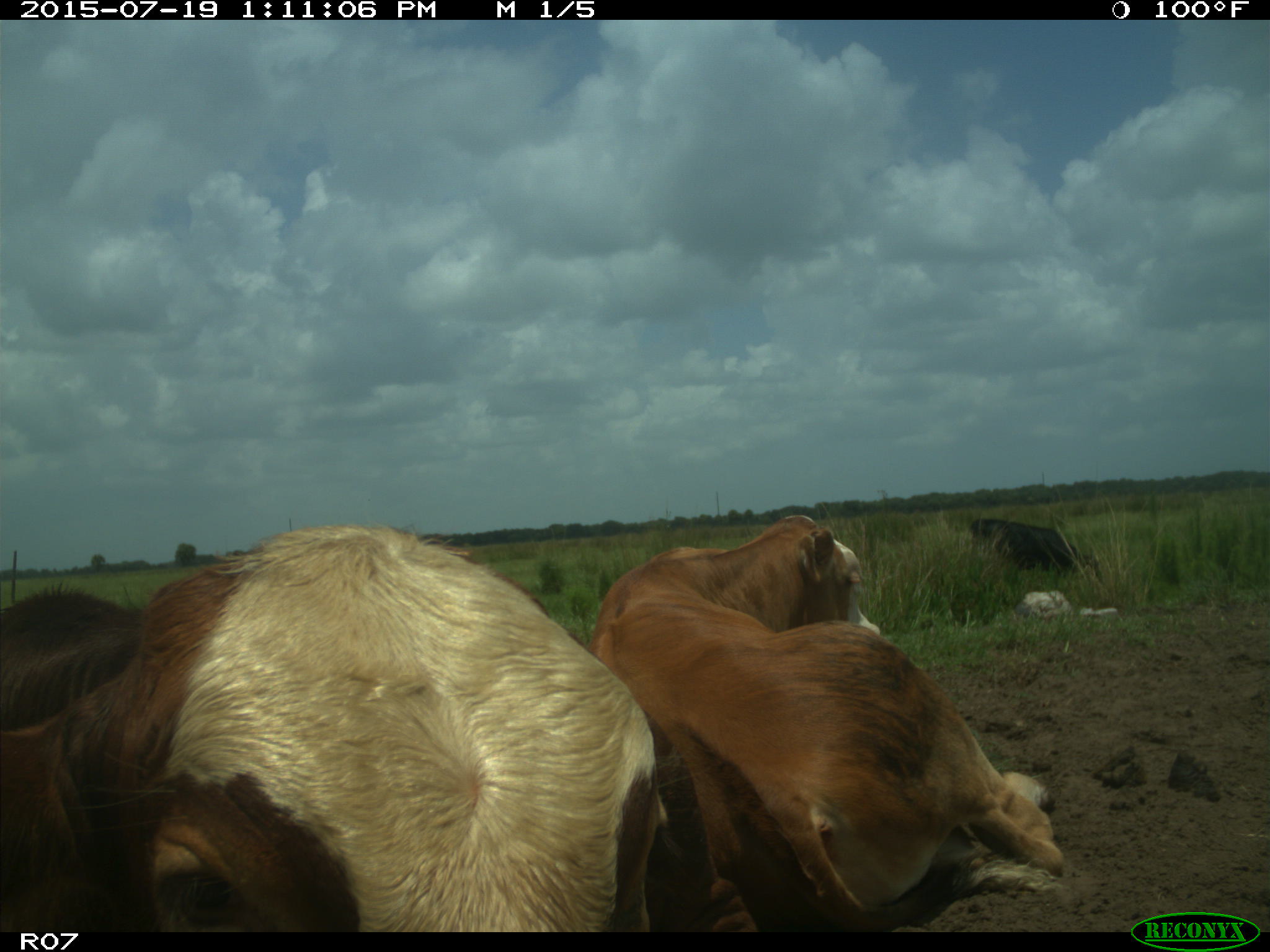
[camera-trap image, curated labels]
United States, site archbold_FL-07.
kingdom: Animalia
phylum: Chordata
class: Mammalia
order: Artiodactyla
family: Bovidae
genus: Bos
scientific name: Bos taurus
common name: domestic cow